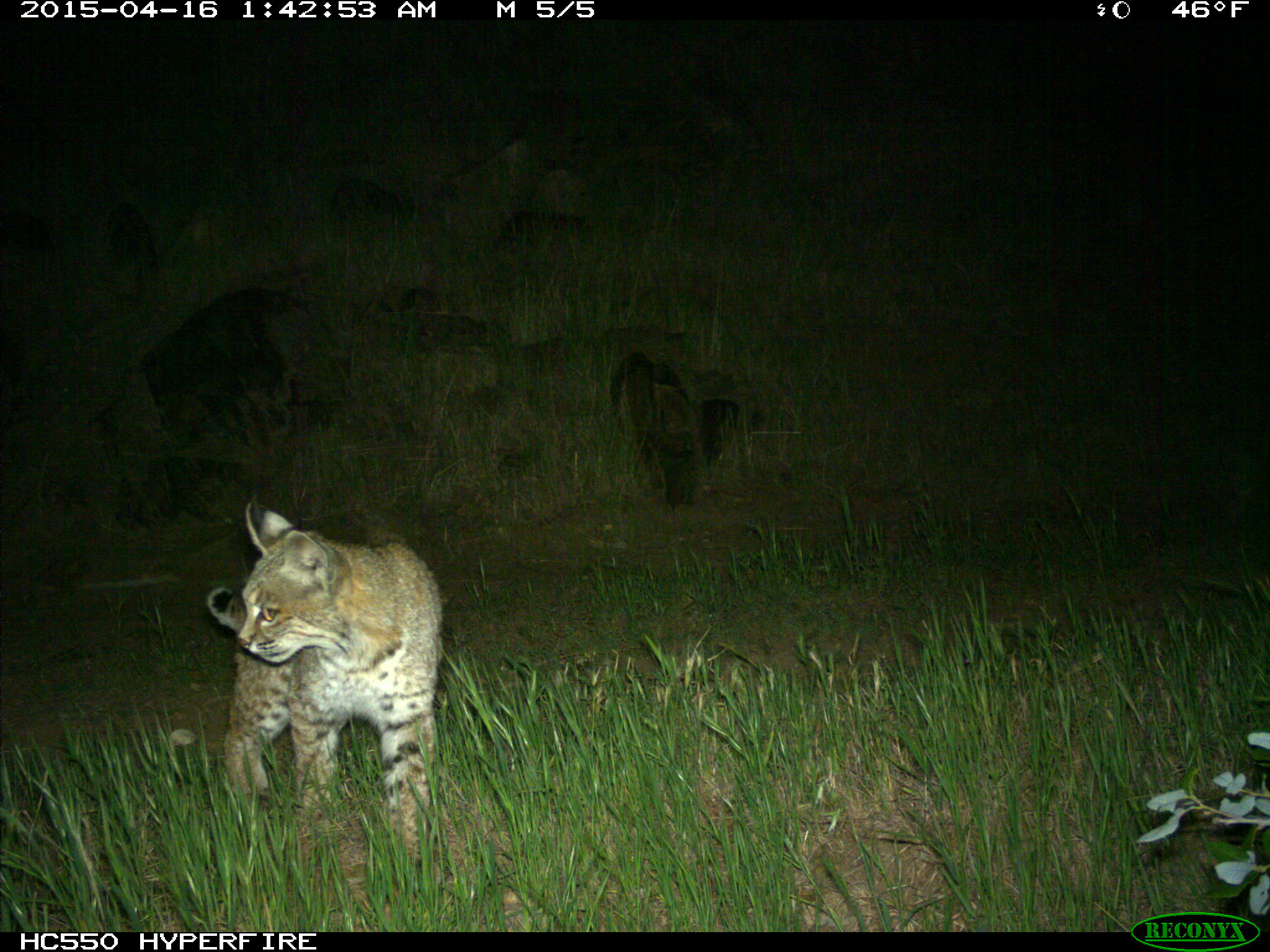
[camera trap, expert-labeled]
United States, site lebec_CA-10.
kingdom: Animalia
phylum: Chordata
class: Mammalia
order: Carnivora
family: Felidae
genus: Lynx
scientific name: Lynx rufus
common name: bobcat